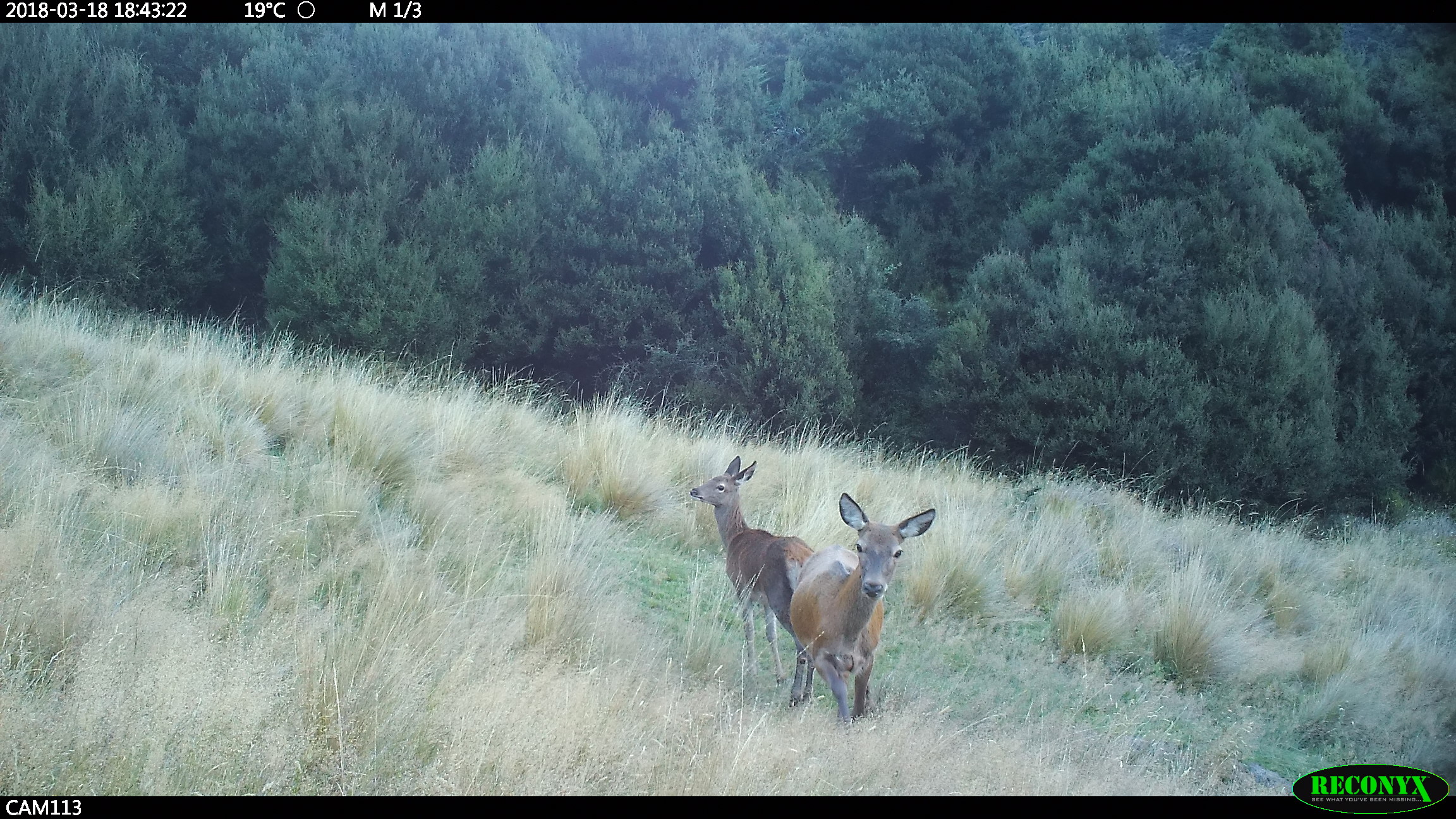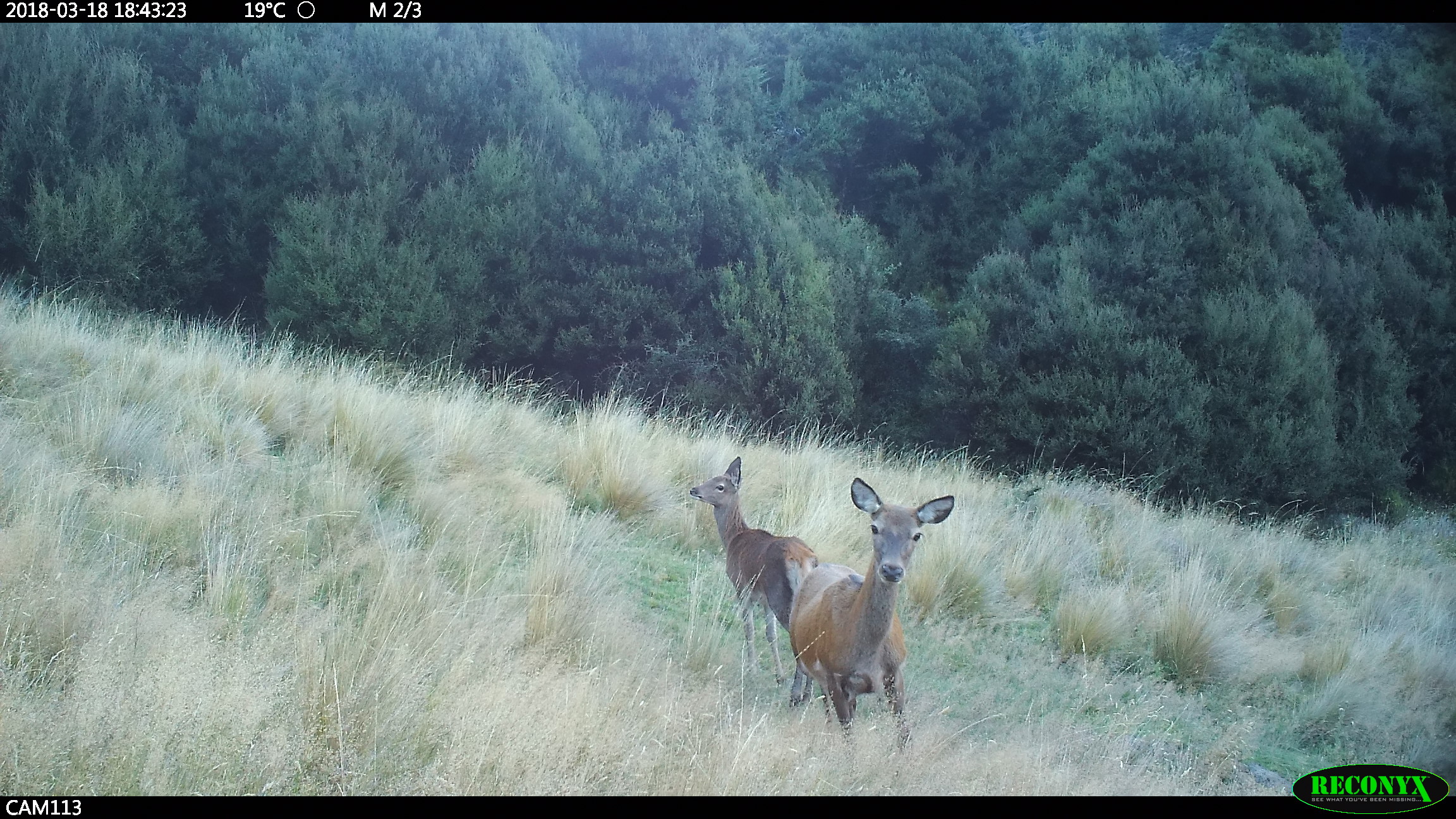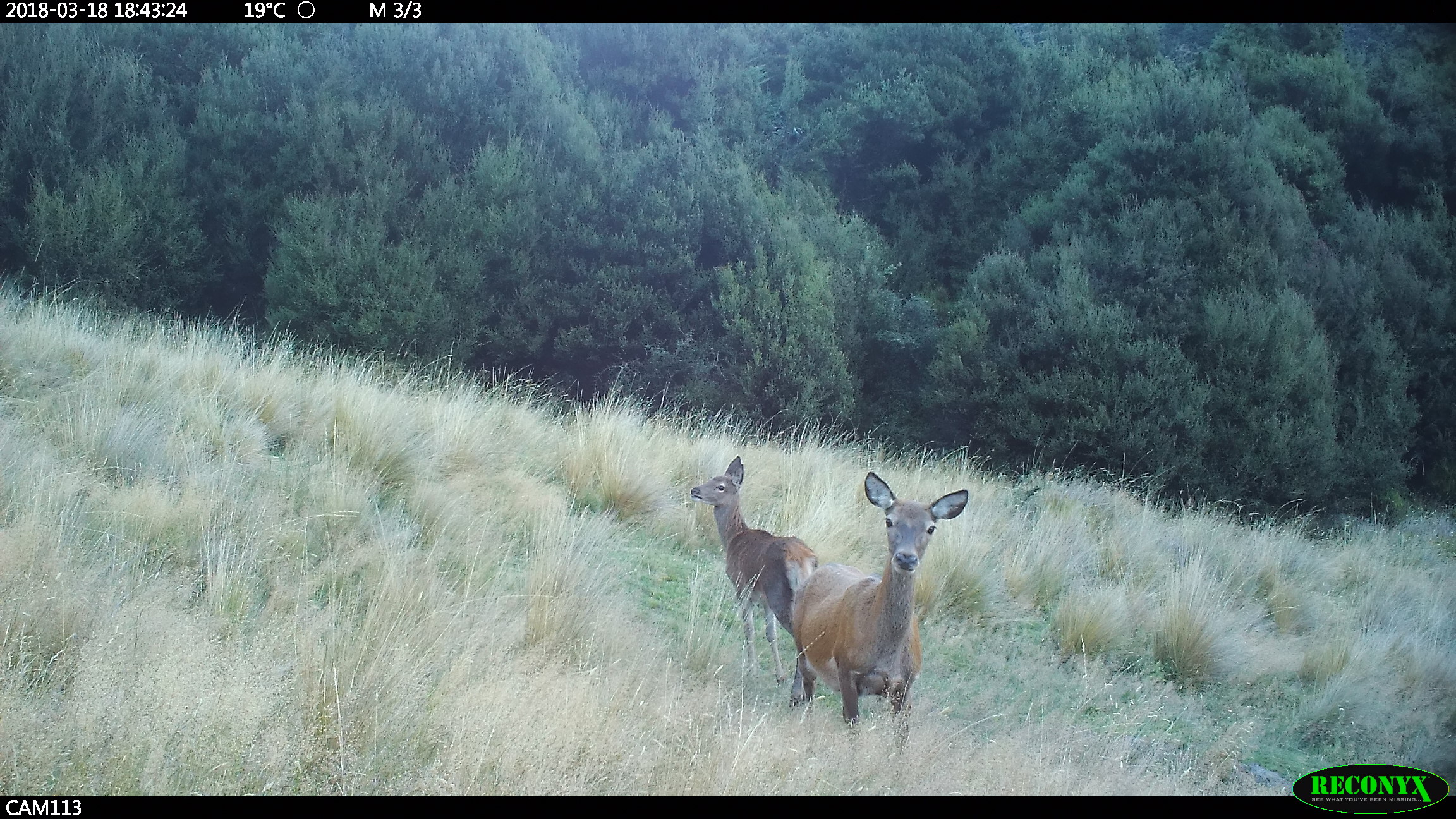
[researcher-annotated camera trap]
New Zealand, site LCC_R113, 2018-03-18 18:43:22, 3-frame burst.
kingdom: Animalia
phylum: Chordata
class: Mammalia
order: Artiodactyla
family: Cervidae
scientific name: Cervidae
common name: deer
Deer (Cervidae).